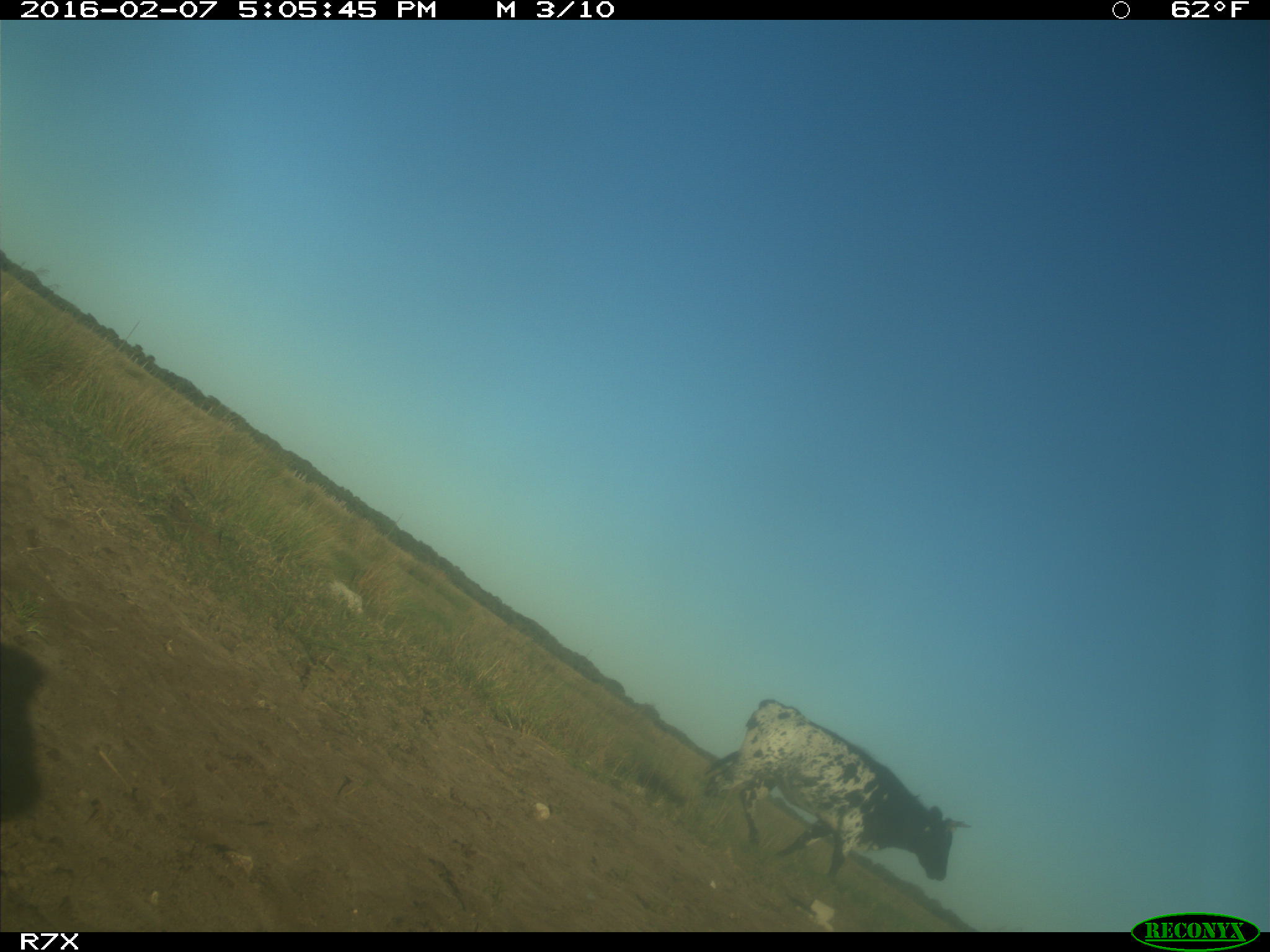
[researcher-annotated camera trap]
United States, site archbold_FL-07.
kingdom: Animalia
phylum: Chordata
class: Mammalia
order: Artiodactyla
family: Bovidae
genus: Bos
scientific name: Bos taurus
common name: domestic cow